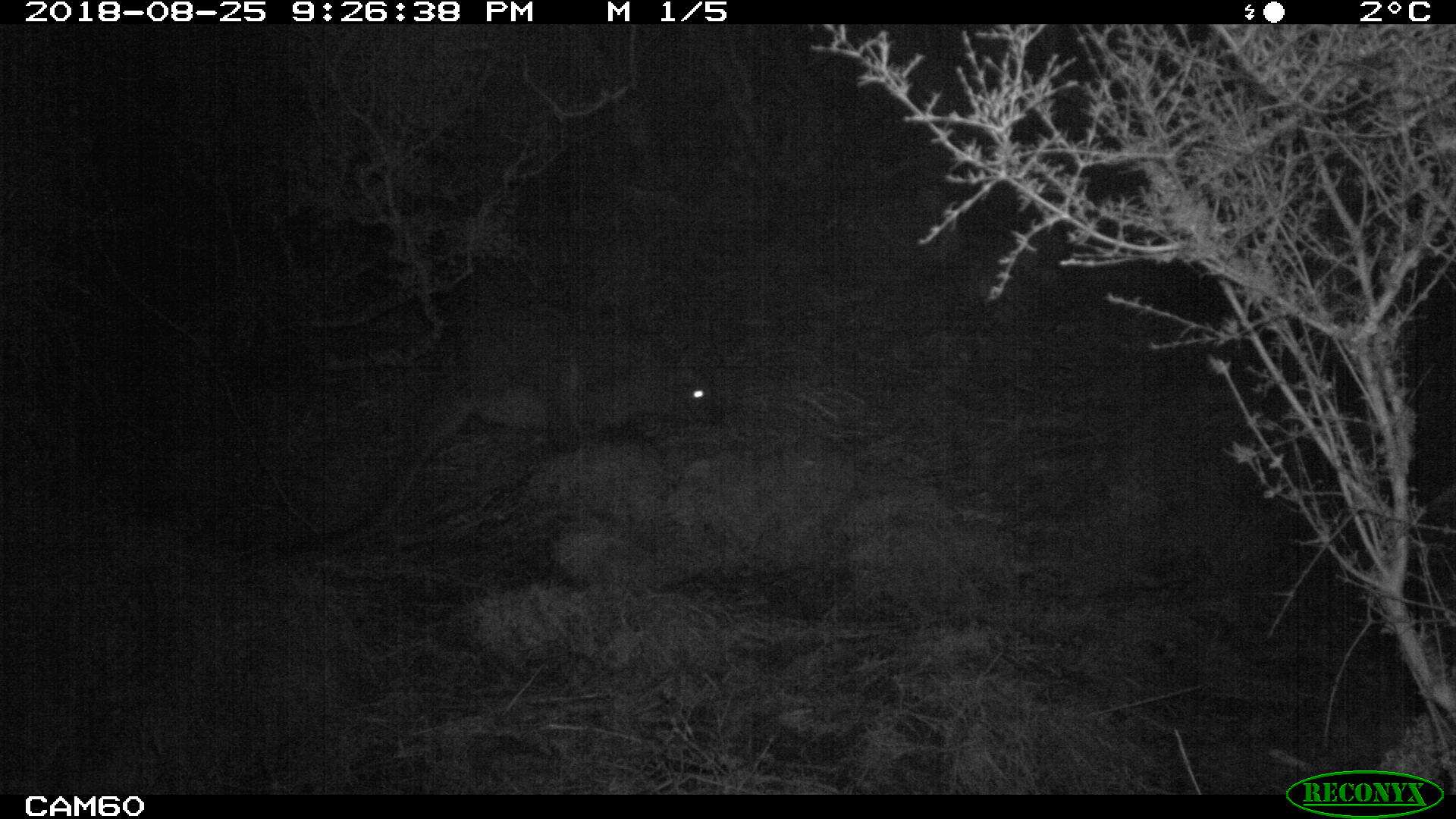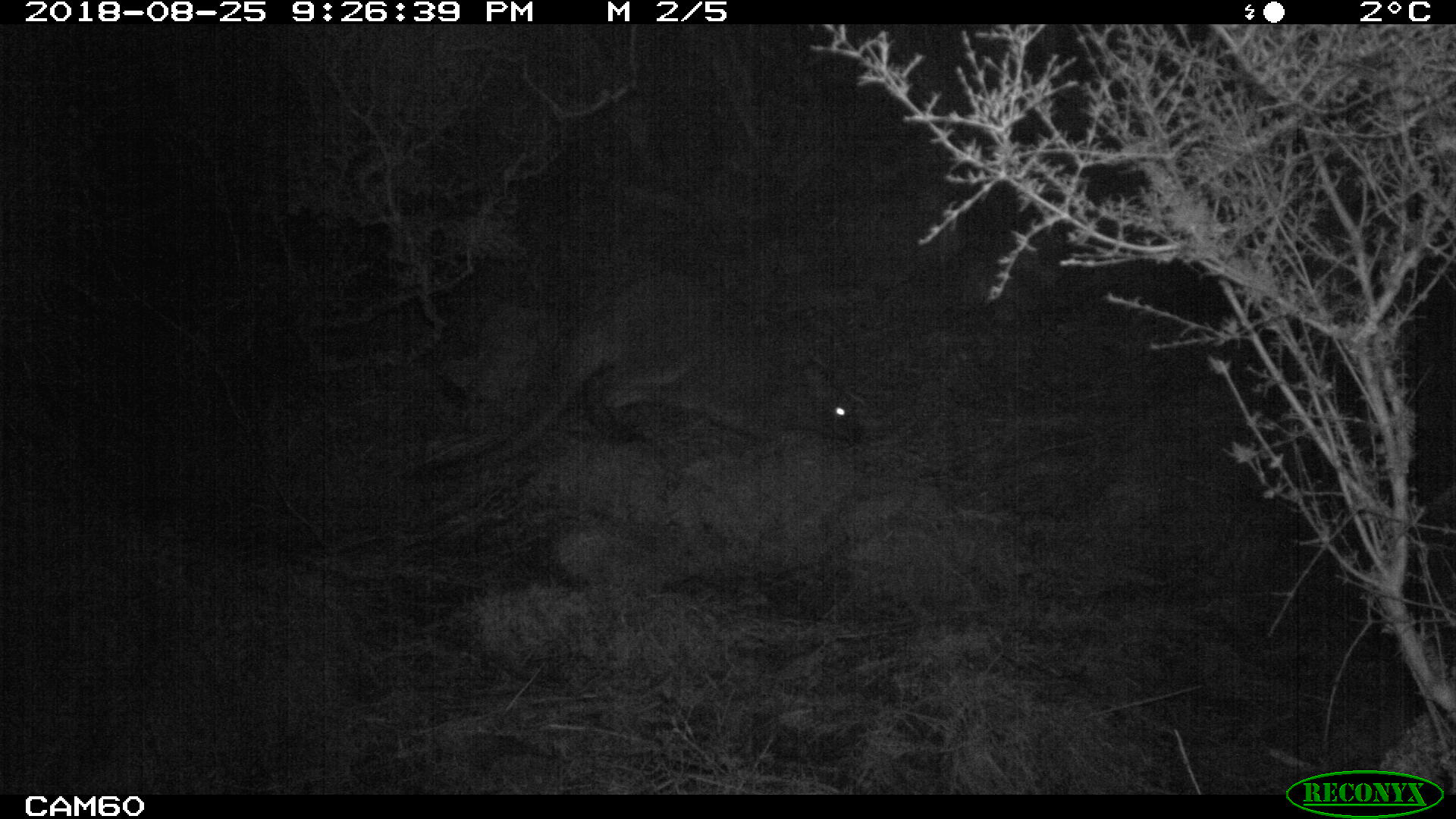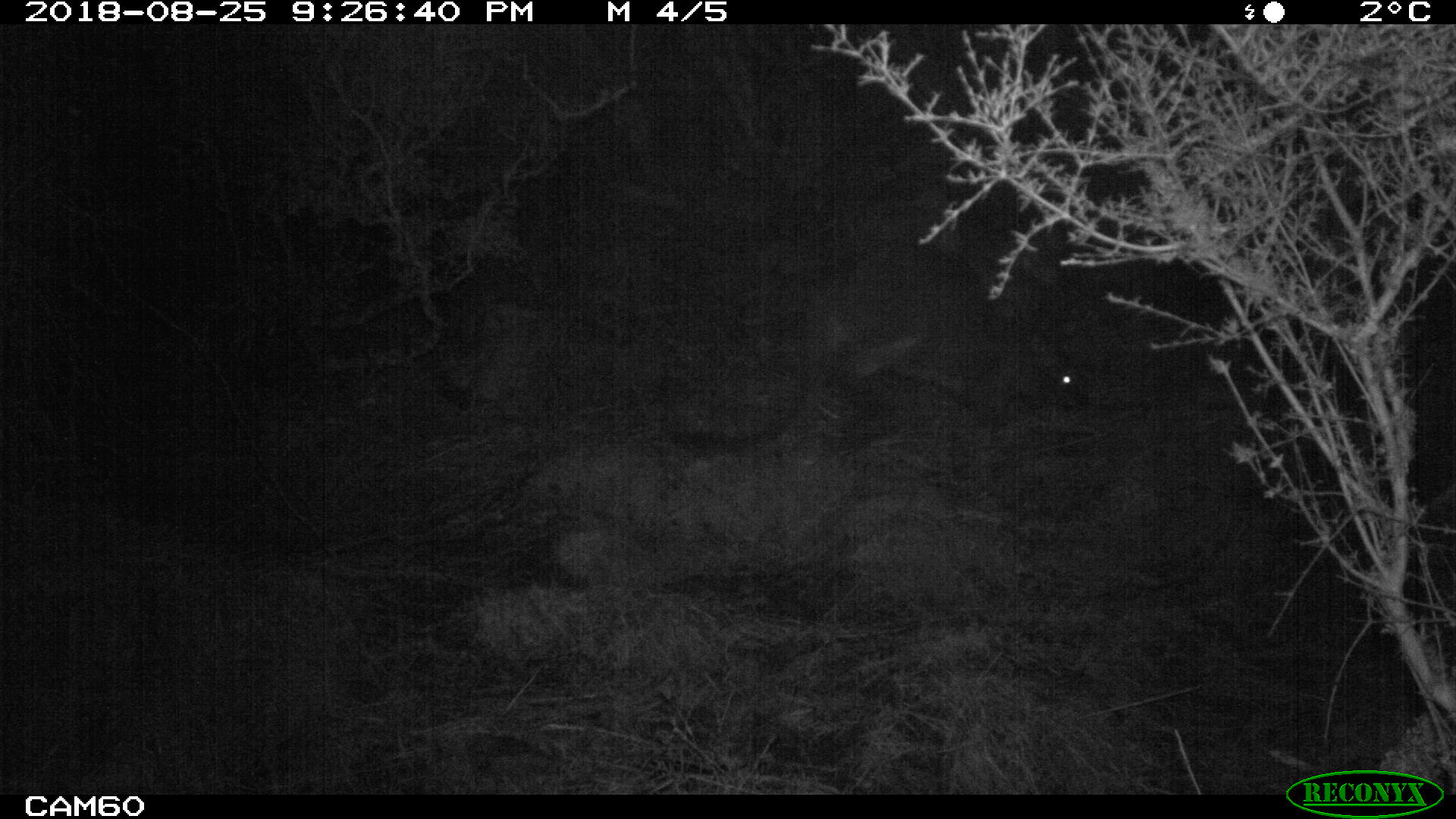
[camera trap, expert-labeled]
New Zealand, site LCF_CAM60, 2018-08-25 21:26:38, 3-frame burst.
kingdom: Animalia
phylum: Chordata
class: Mammalia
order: Diprotodontia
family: Macropodidae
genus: Notamacropus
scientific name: Notamacropus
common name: wallaby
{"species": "wallaby (Notamacropus)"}